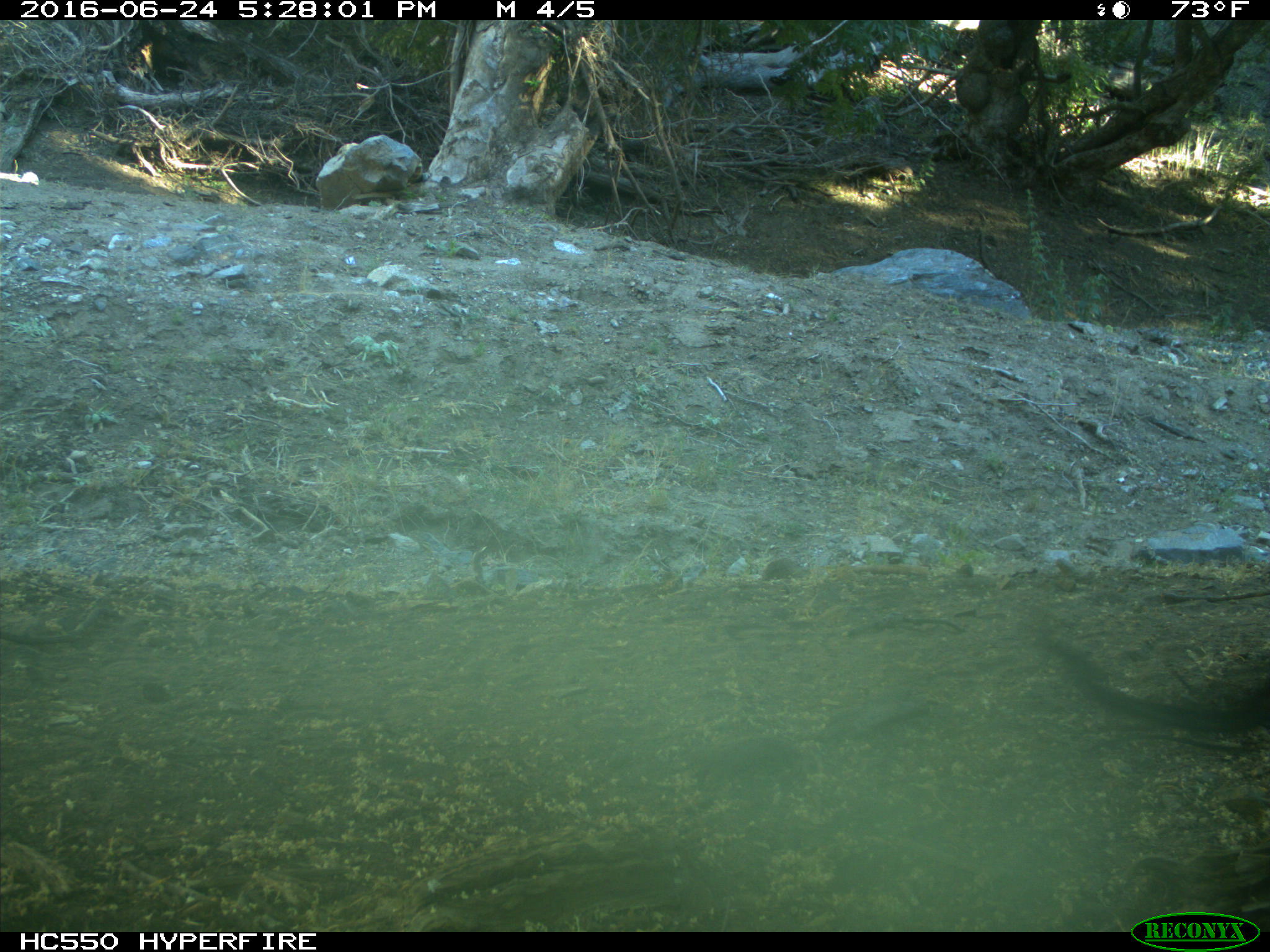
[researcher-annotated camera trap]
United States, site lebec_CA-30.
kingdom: Animalia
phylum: Chordata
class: Mammalia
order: Artiodactyla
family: Bovidae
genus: Bos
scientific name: Bos taurus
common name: domestic cow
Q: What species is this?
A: Bos taurus (domestic cow).